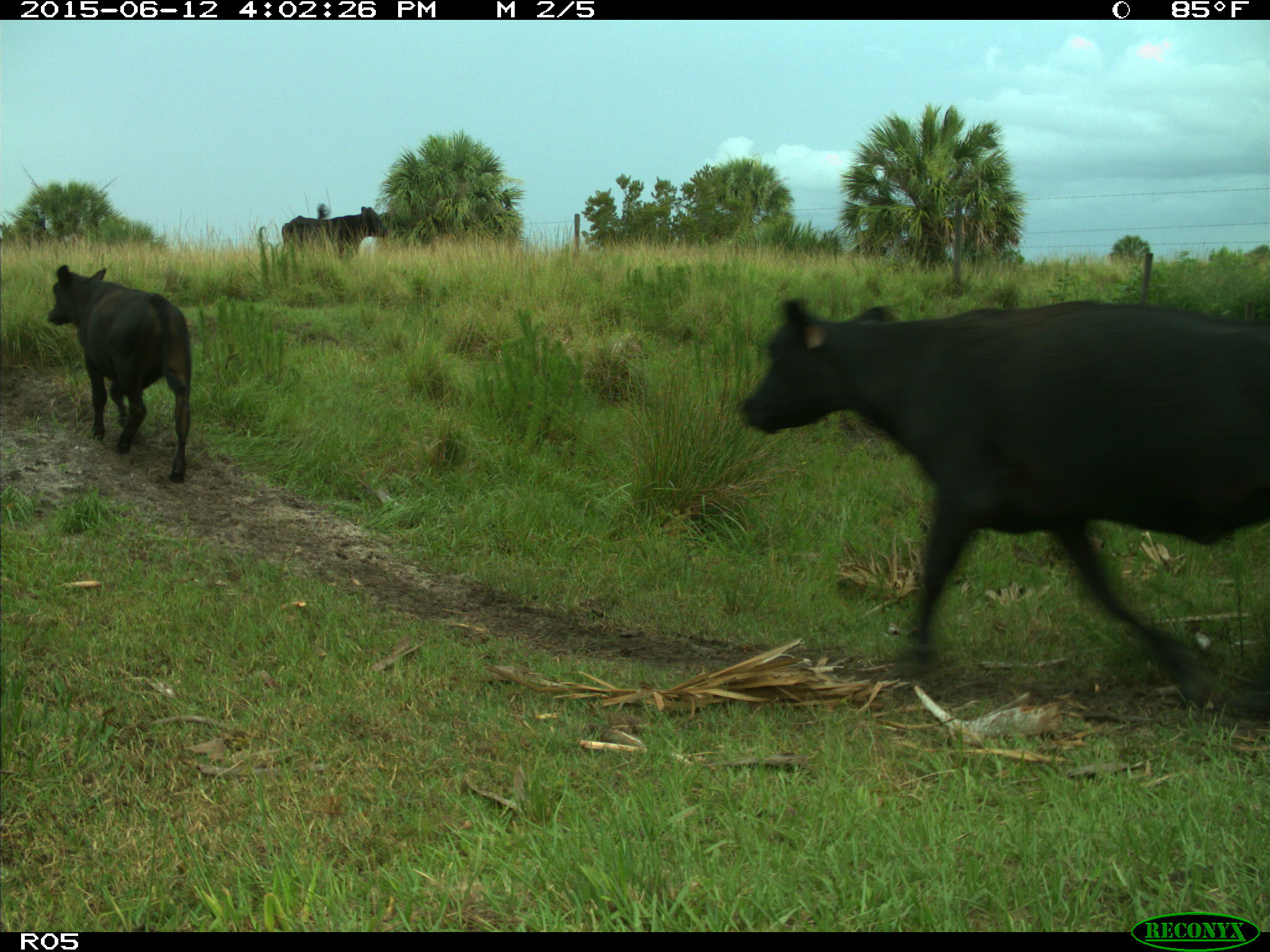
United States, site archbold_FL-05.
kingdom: Animalia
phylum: Chordata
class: Mammalia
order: Artiodactyla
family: Bovidae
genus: Bos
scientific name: Bos taurus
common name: domestic cow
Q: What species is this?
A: Bos taurus (domestic cow).